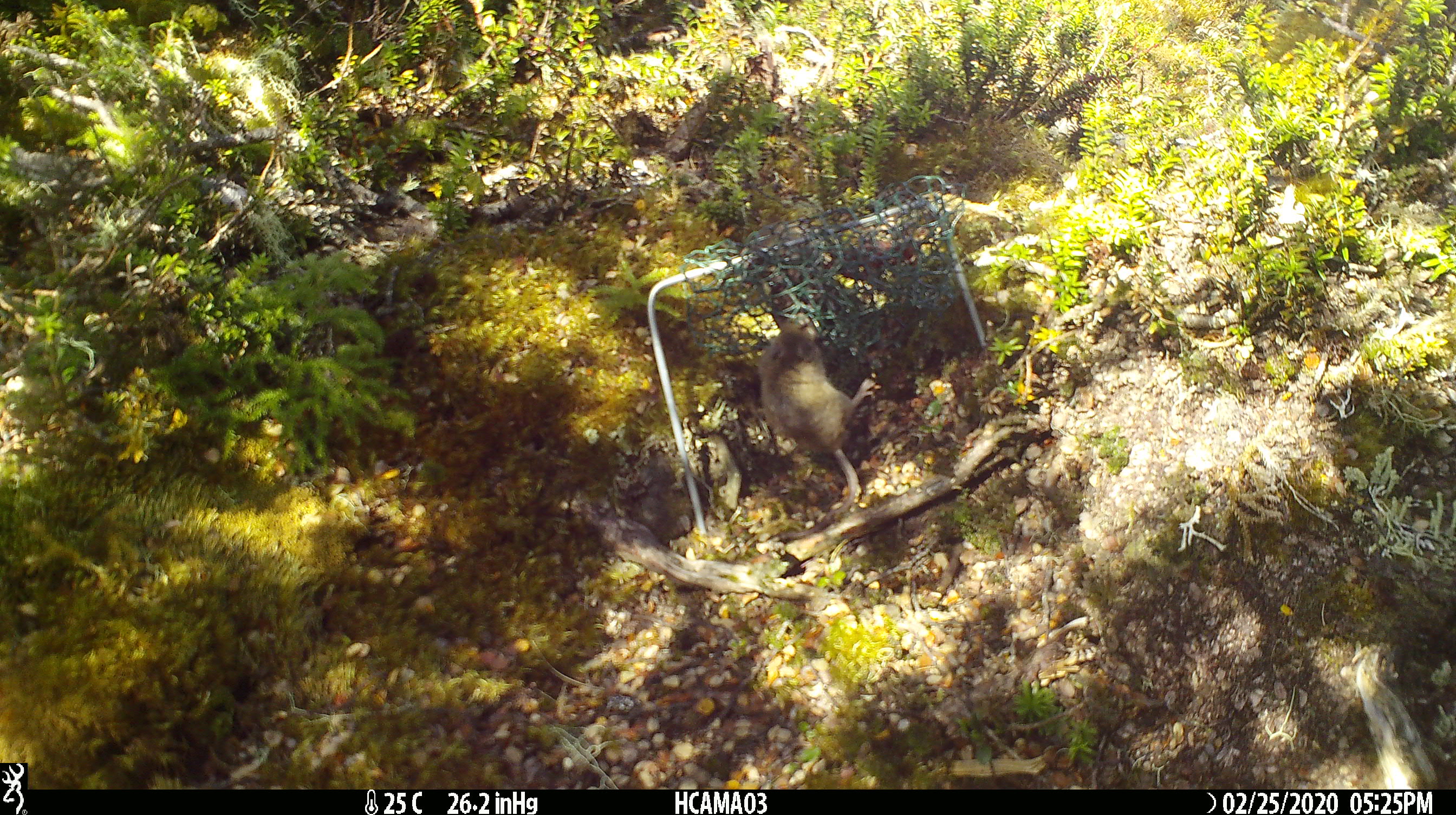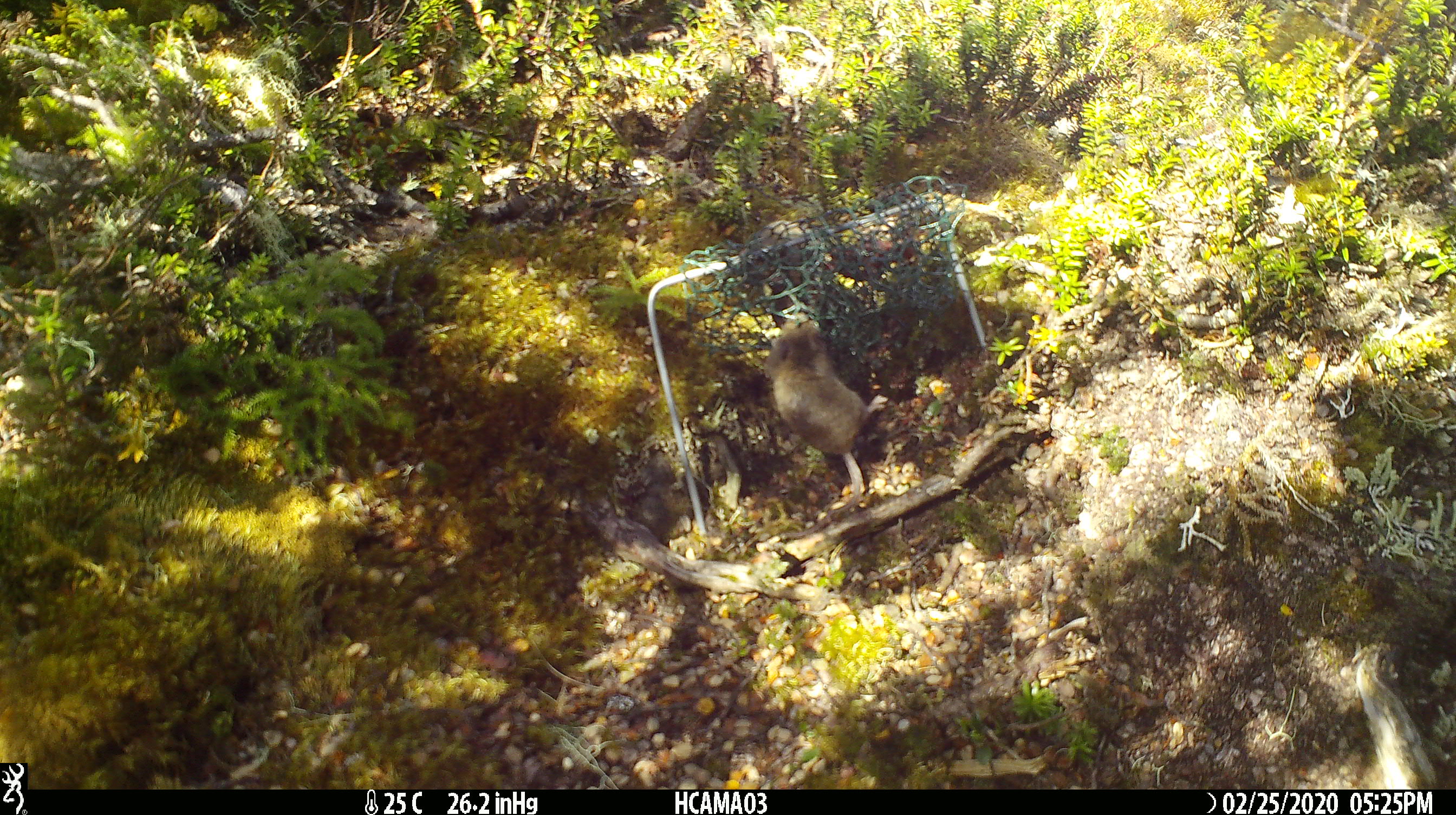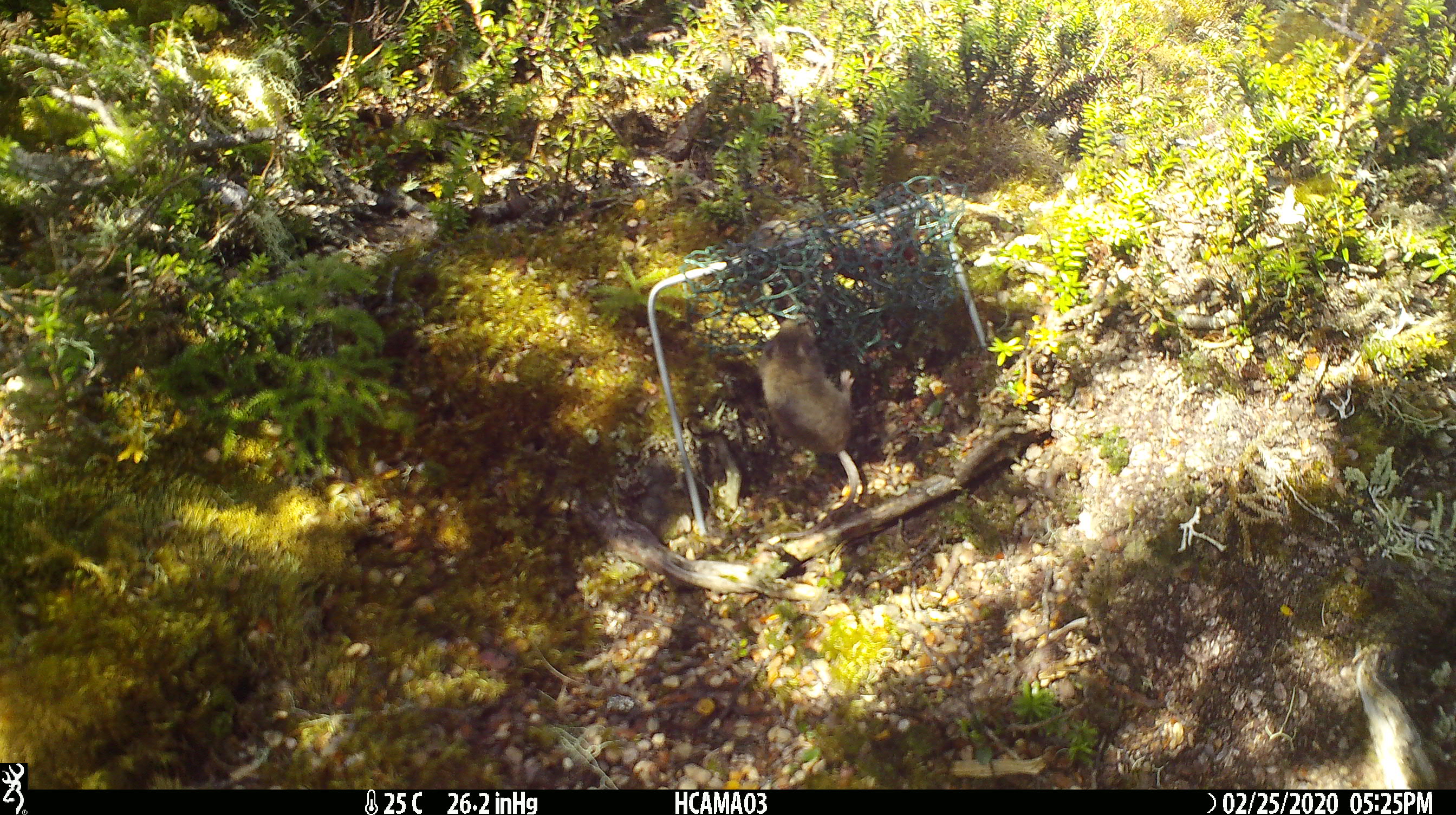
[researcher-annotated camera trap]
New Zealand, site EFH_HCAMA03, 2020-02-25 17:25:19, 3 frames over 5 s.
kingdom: Animalia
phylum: Chordata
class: Mammalia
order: Rodentia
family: Muridae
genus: Mus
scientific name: Mus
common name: mouse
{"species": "mouse (Mus)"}